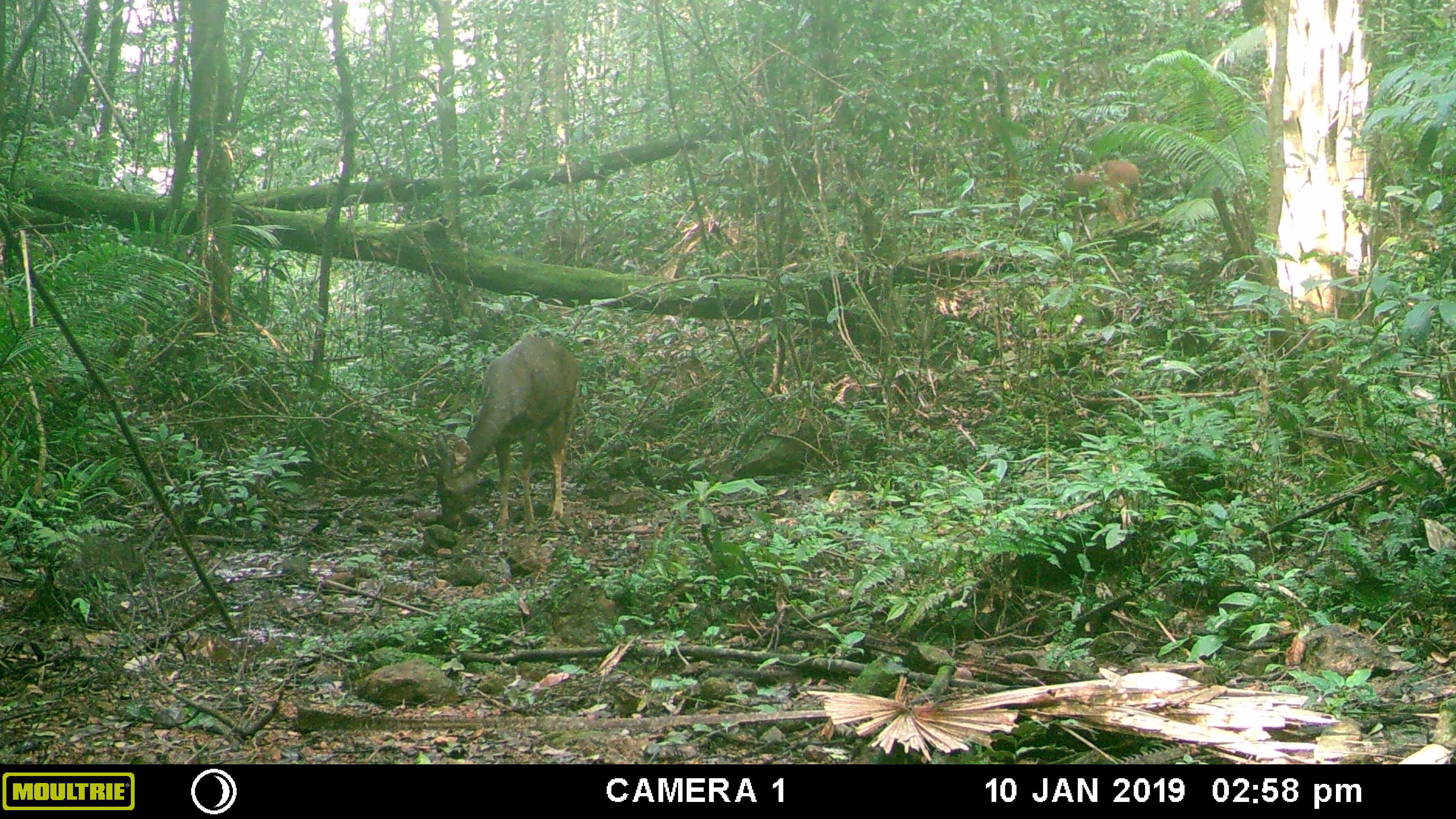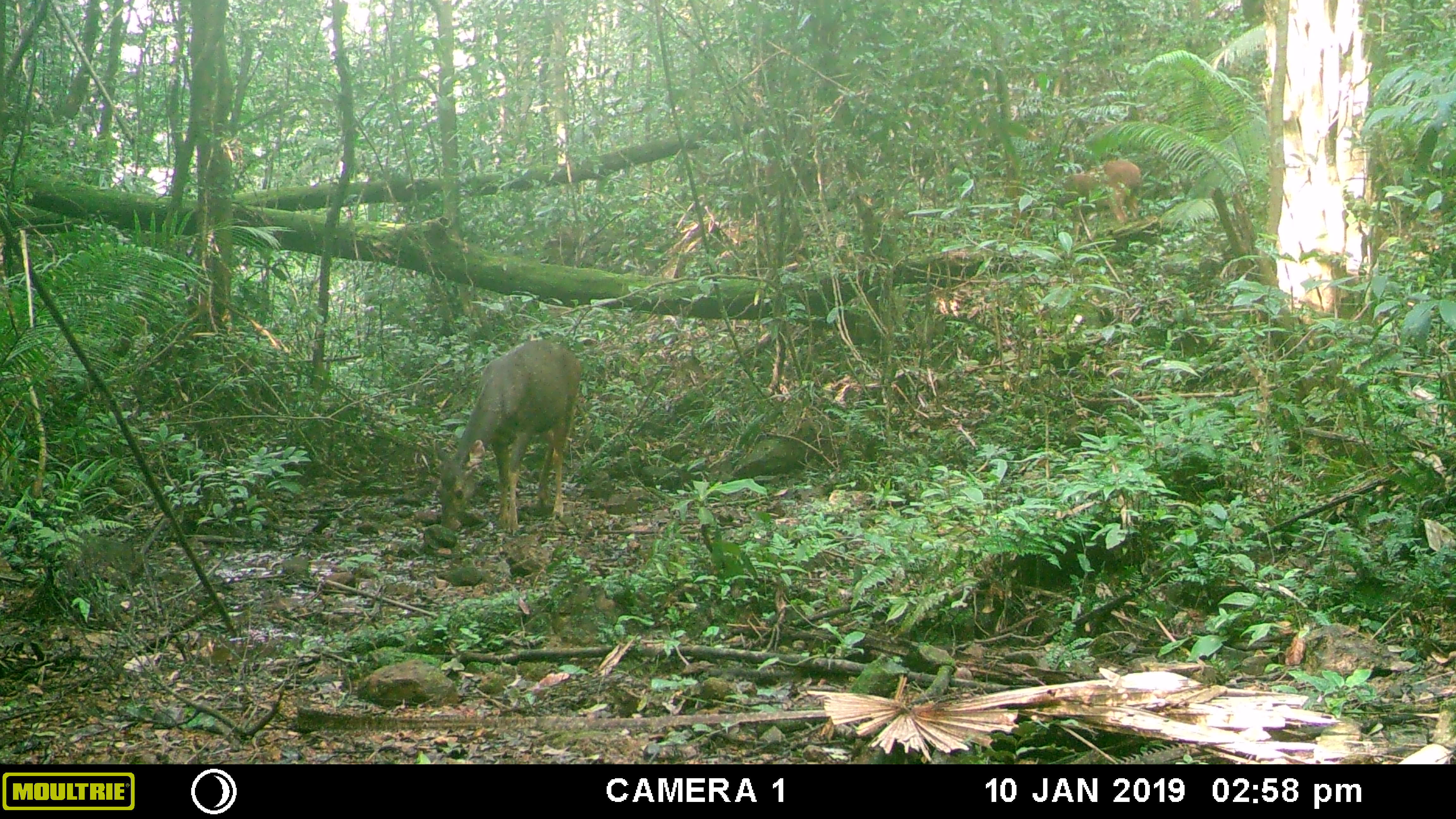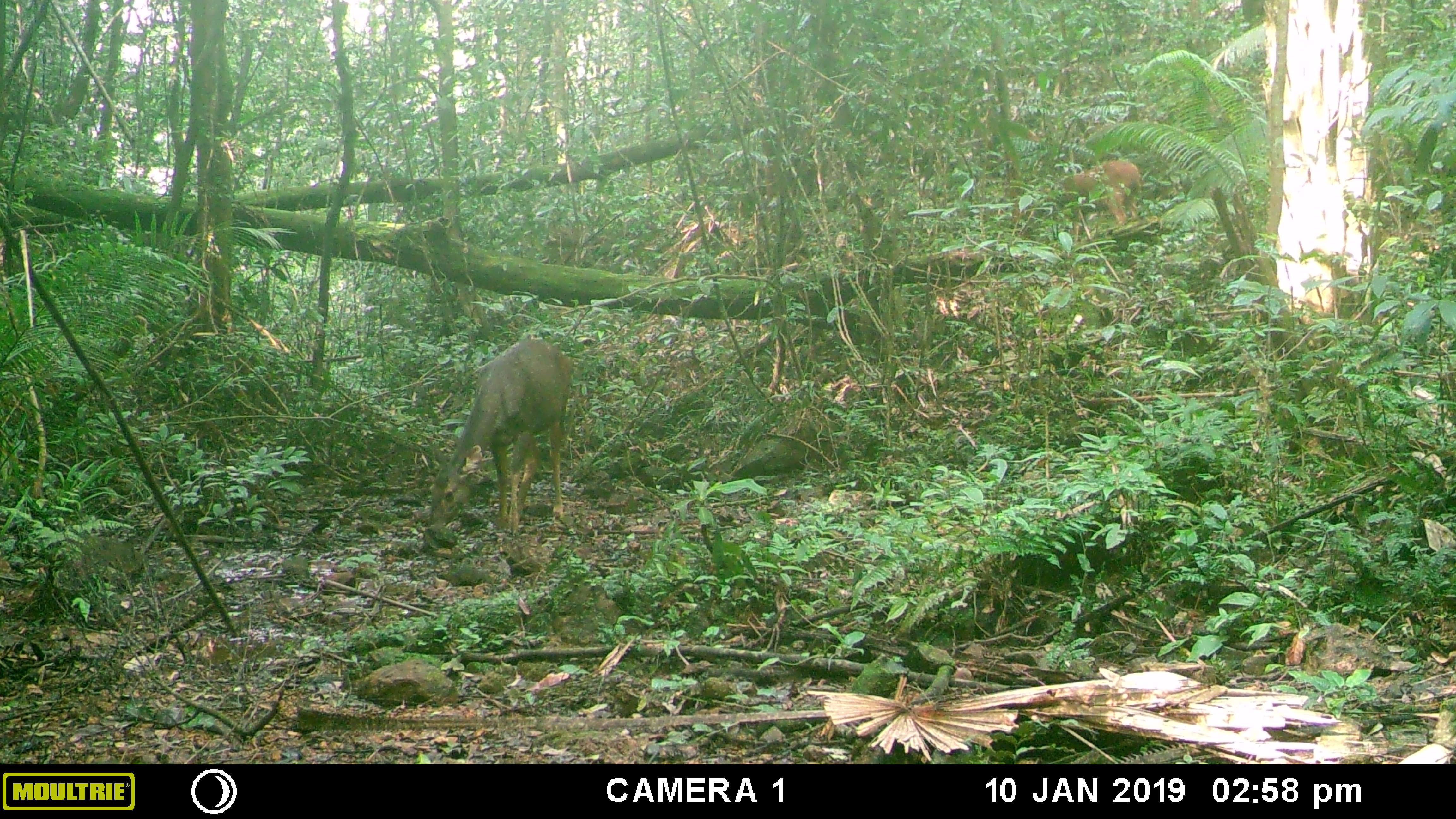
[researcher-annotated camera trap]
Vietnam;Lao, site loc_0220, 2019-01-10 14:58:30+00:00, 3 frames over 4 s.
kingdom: Animalia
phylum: Chordata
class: Mammalia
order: Artiodactyla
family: Cervidae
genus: Rusa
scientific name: Rusa unicolor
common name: sambar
Sambar (Rusa unicolor). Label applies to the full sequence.